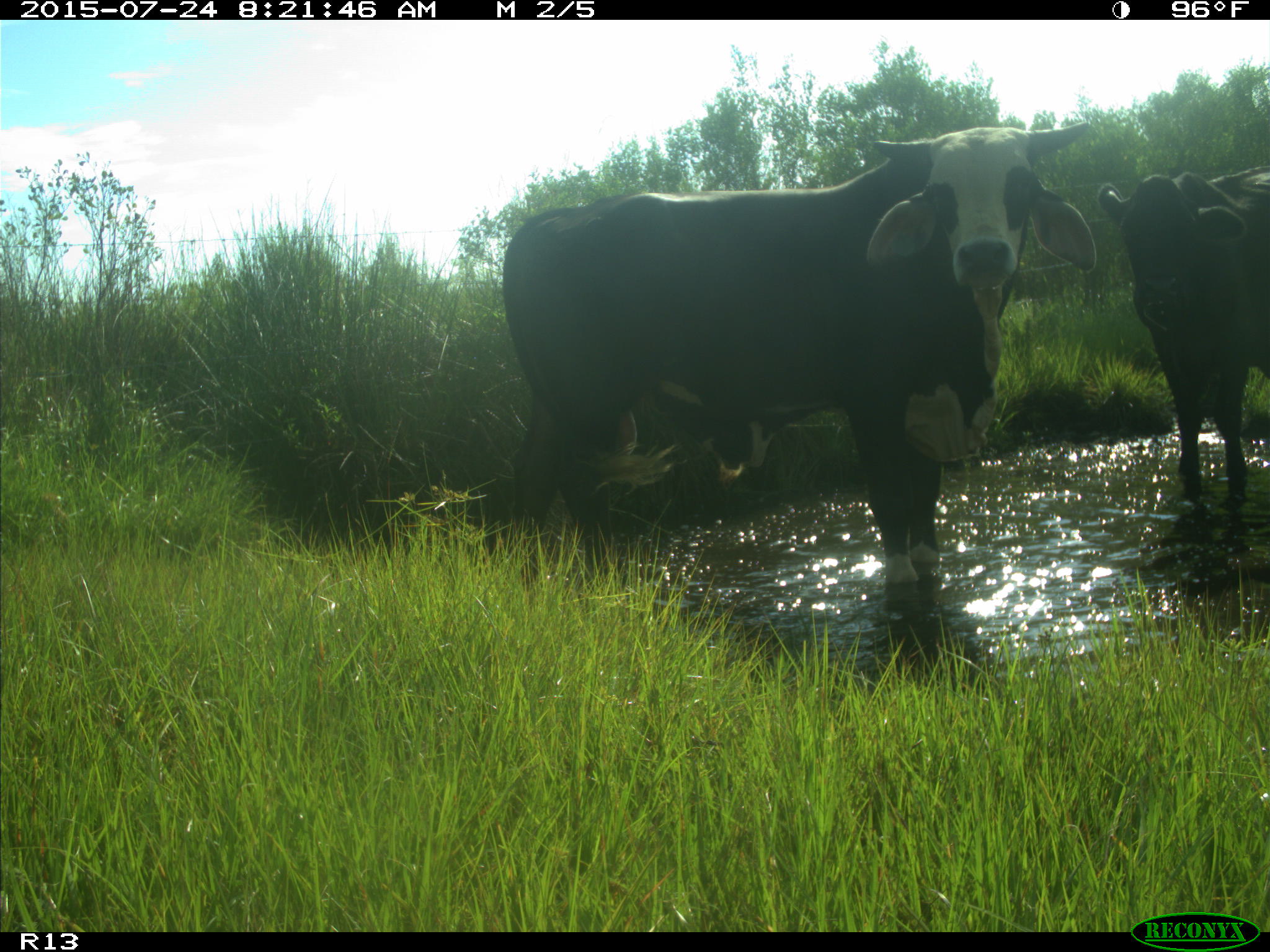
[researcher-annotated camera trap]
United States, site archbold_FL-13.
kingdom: Animalia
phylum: Chordata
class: Mammalia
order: Artiodactyla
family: Bovidae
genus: Bos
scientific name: Bos taurus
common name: domestic cow